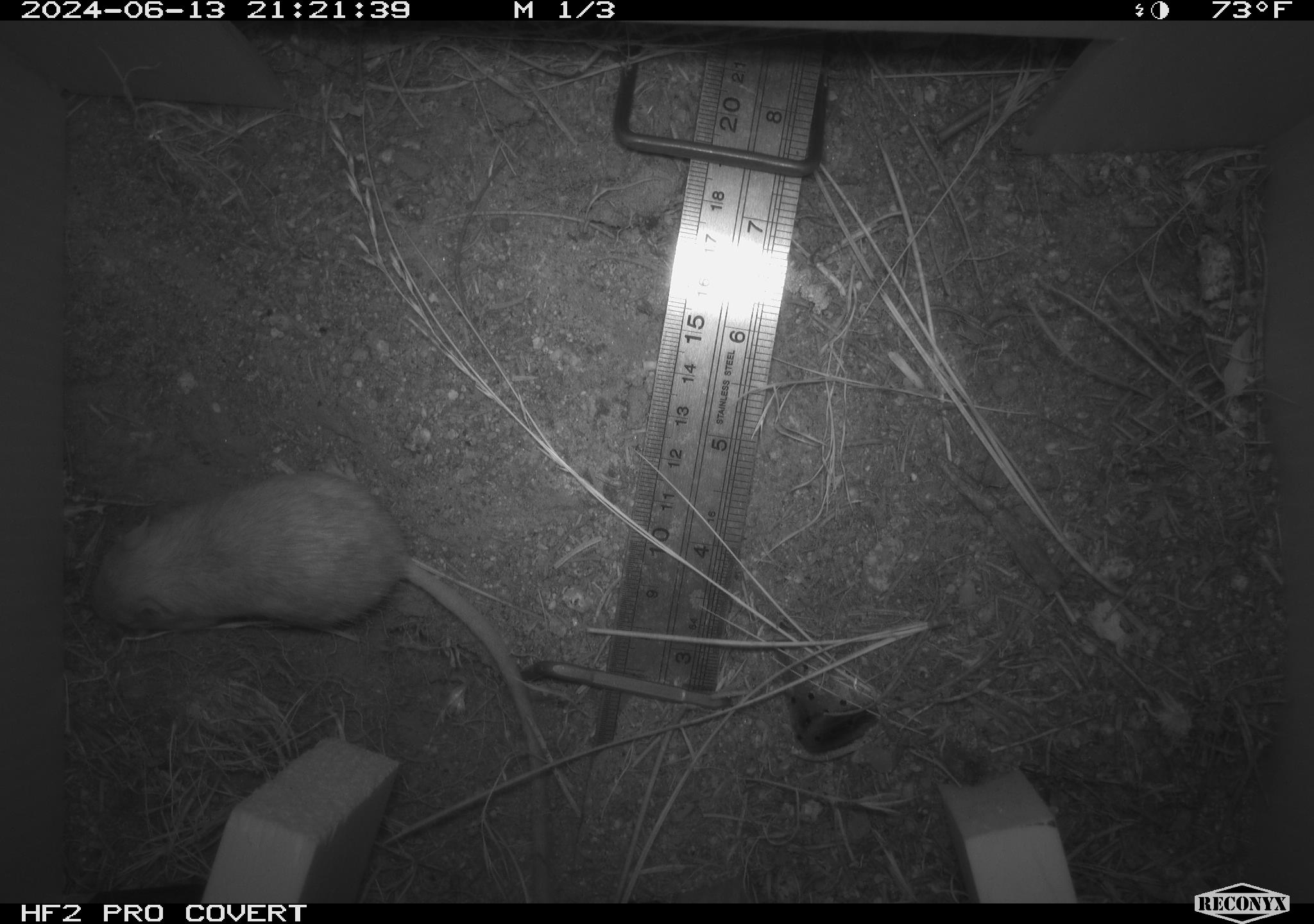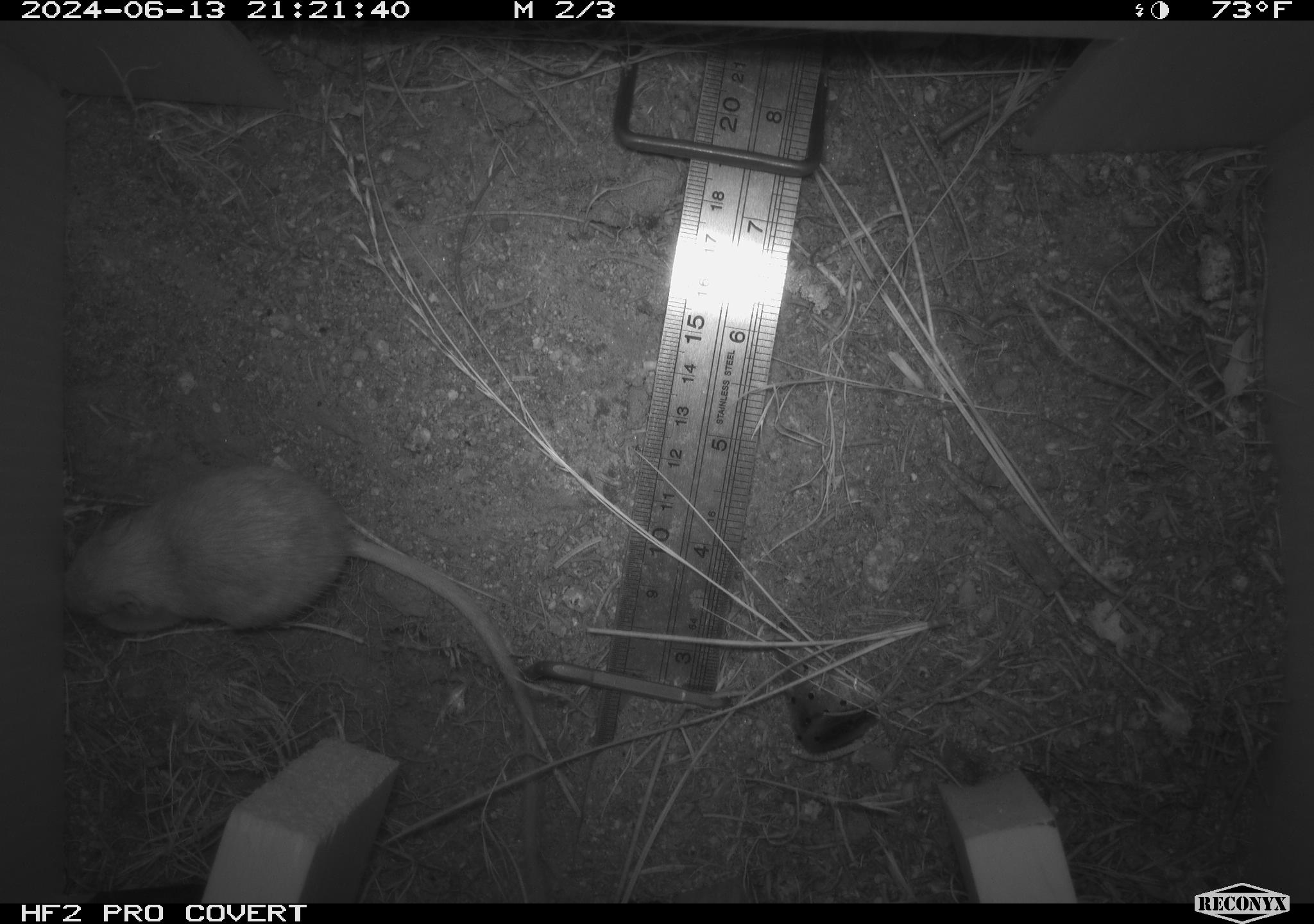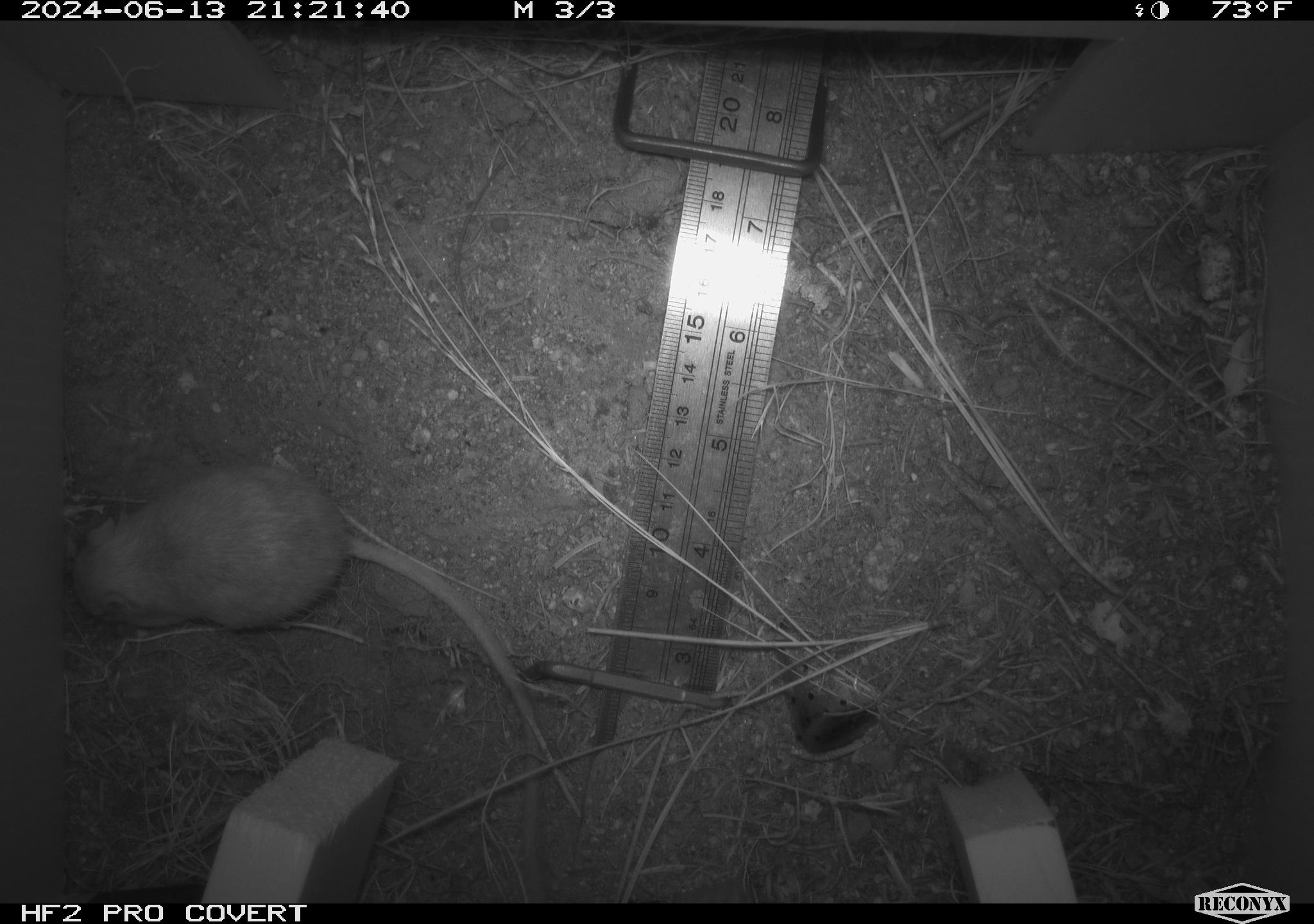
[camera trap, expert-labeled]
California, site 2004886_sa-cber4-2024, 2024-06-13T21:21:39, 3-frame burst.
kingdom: Animalia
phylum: Chordata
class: Mammalia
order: Rodentia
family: Heteromyidae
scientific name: Heteromyidae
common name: kangaroo rats and pocket mice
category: heteromyidae family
Heteromyidae family (kangaroo rats and pocket mice) (Heteromyidae).